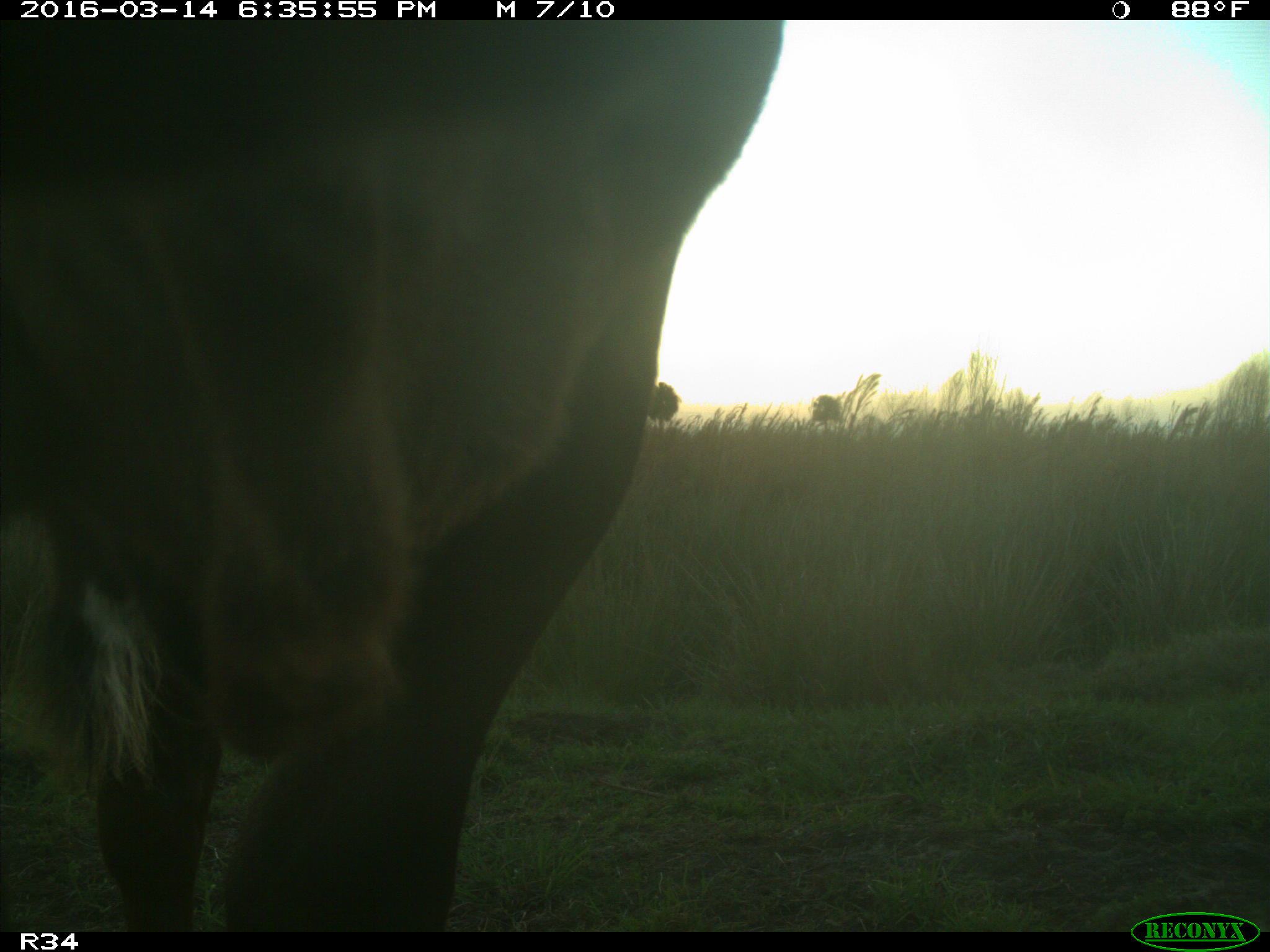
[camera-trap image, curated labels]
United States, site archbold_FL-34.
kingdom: Animalia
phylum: Chordata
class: Mammalia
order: Artiodactyla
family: Bovidae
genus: Bos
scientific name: Bos taurus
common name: domestic cow